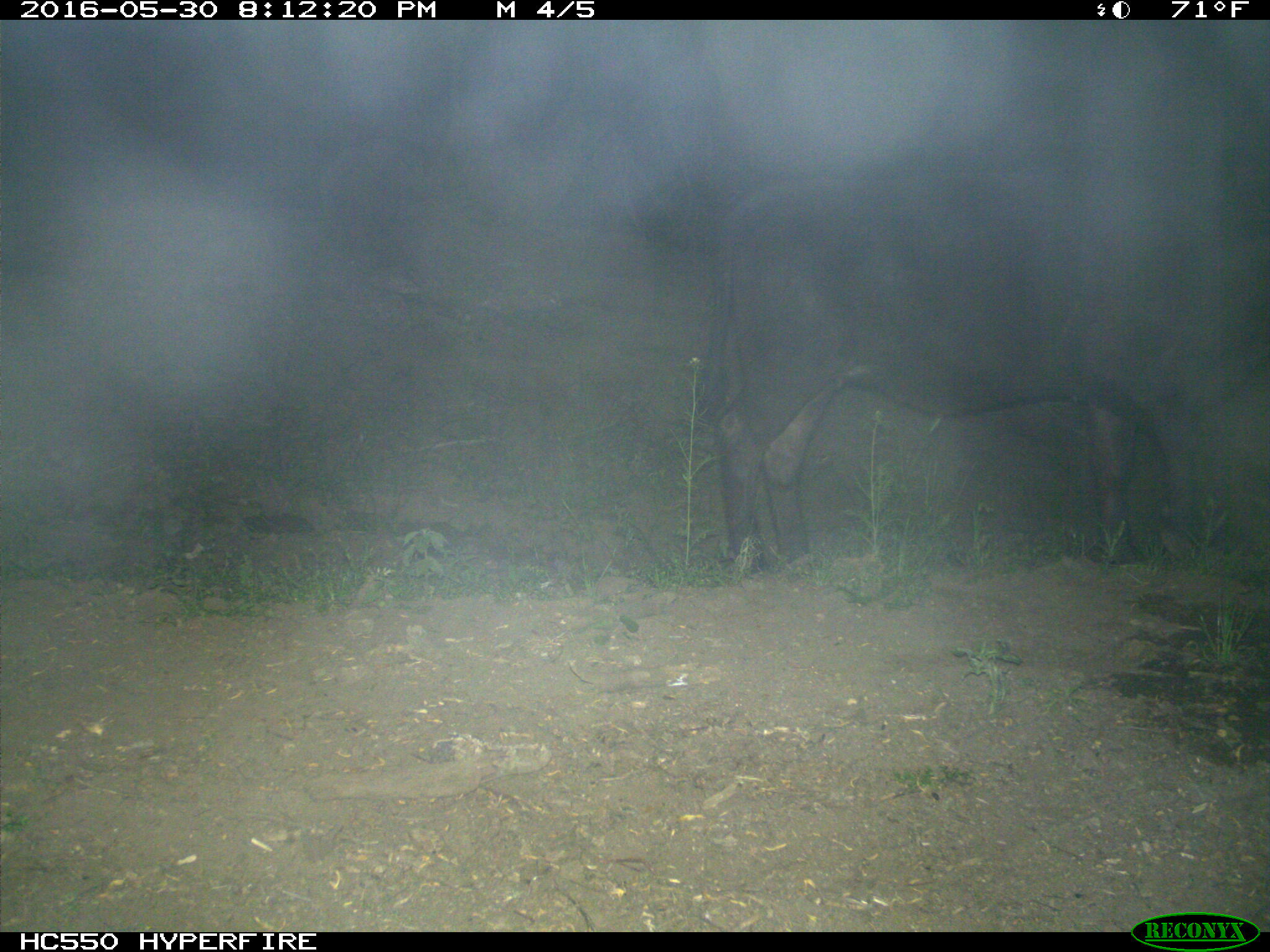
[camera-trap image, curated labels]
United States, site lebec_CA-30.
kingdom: Animalia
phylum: Chordata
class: Mammalia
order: Artiodactyla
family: Bovidae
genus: Bos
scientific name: Bos taurus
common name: domestic cow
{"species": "Bos taurus (domestic cow)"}